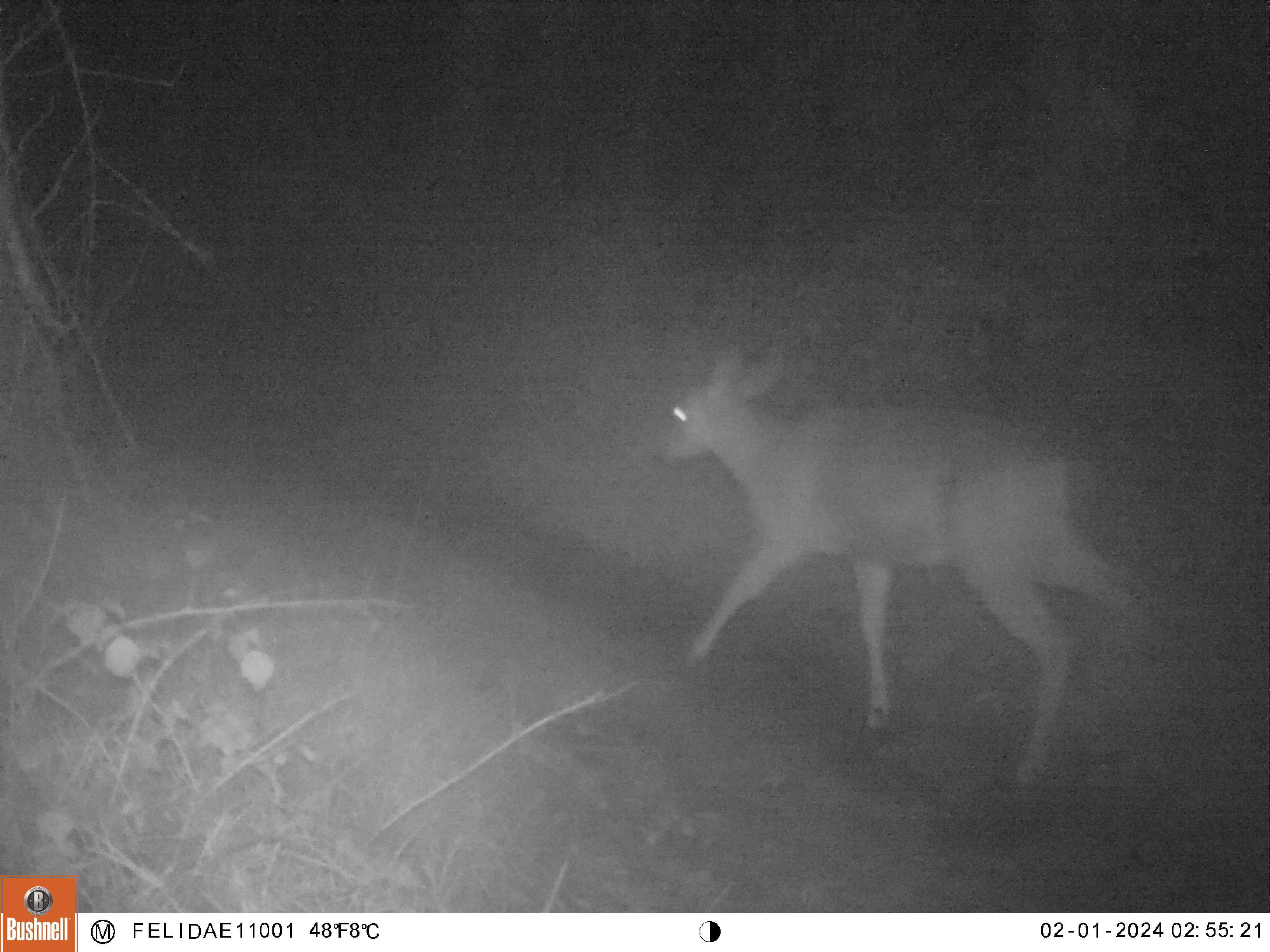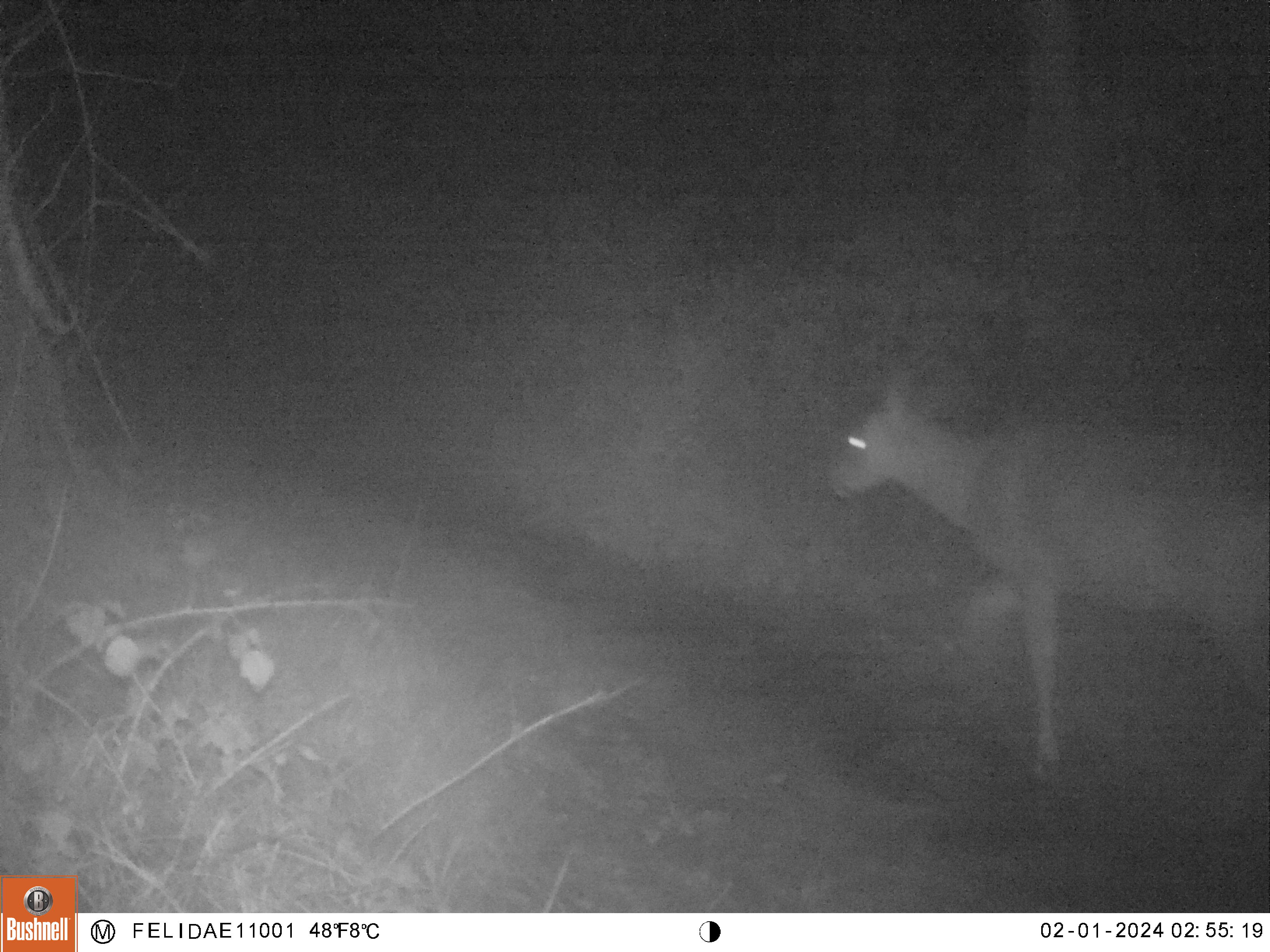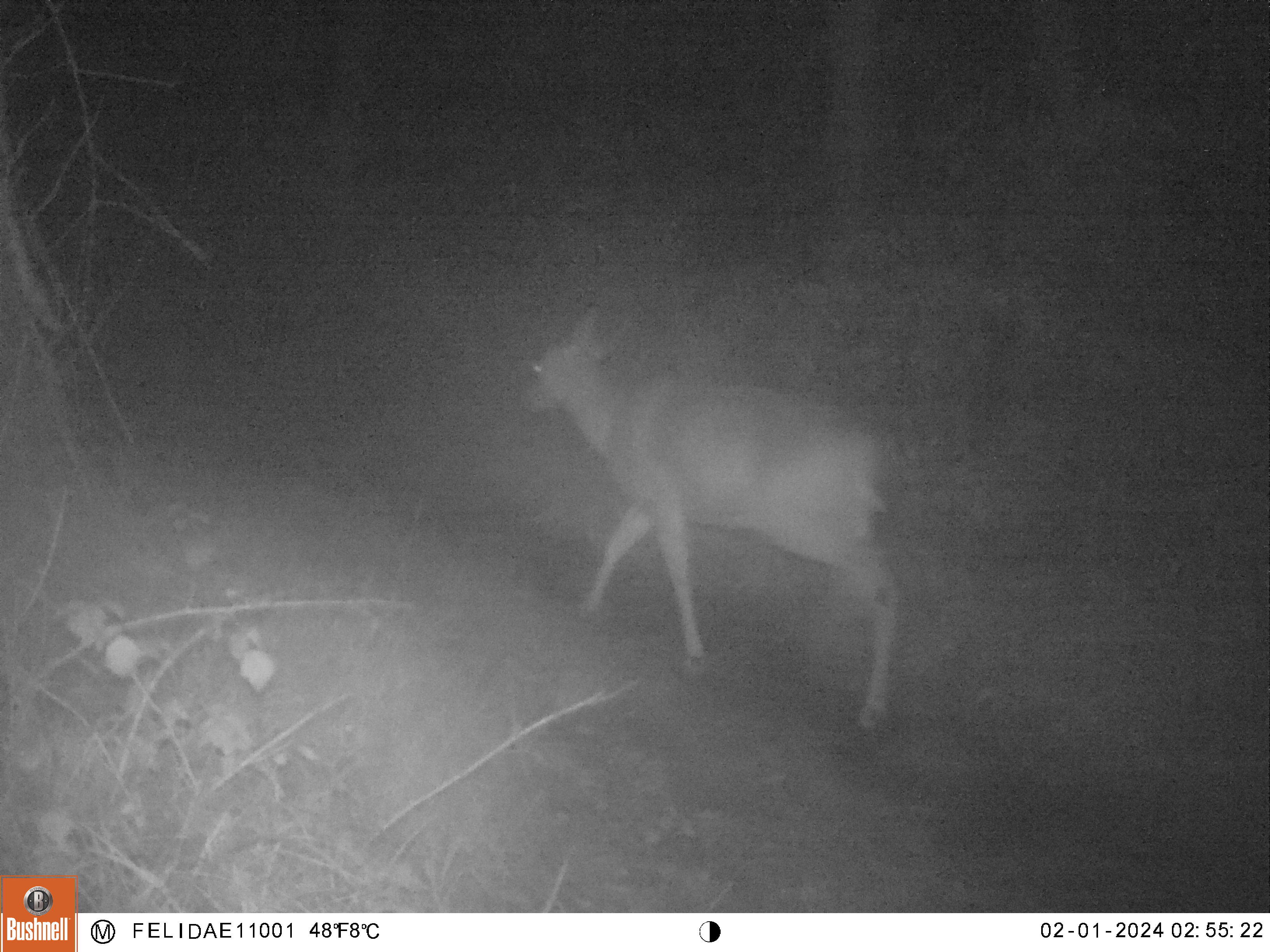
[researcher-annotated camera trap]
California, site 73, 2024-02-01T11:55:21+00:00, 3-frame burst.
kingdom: Animalia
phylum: Chordata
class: Mammalia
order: Artiodactyla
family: Cervidae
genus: Odocoileus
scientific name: Odocoileus hemionus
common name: mule deer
Mule deer (Odocoileus hemionus).